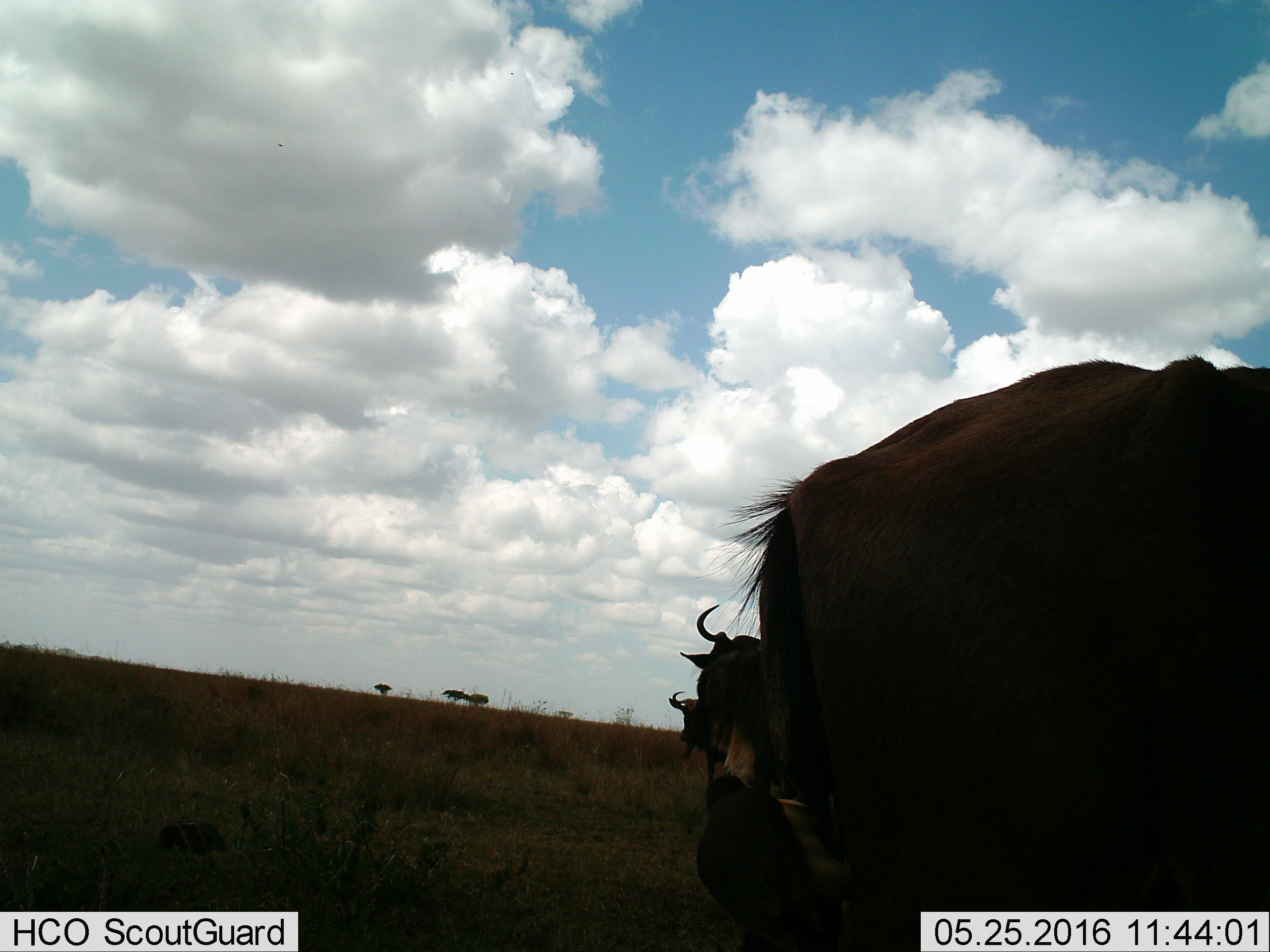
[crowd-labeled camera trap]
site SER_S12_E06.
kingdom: Animalia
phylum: Chordata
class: Mammalia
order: Artiodactyla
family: Bovidae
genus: Connochaetes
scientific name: Connochaetes taurinus taurinus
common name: blue wildebeest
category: wildebeestblue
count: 3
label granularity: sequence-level